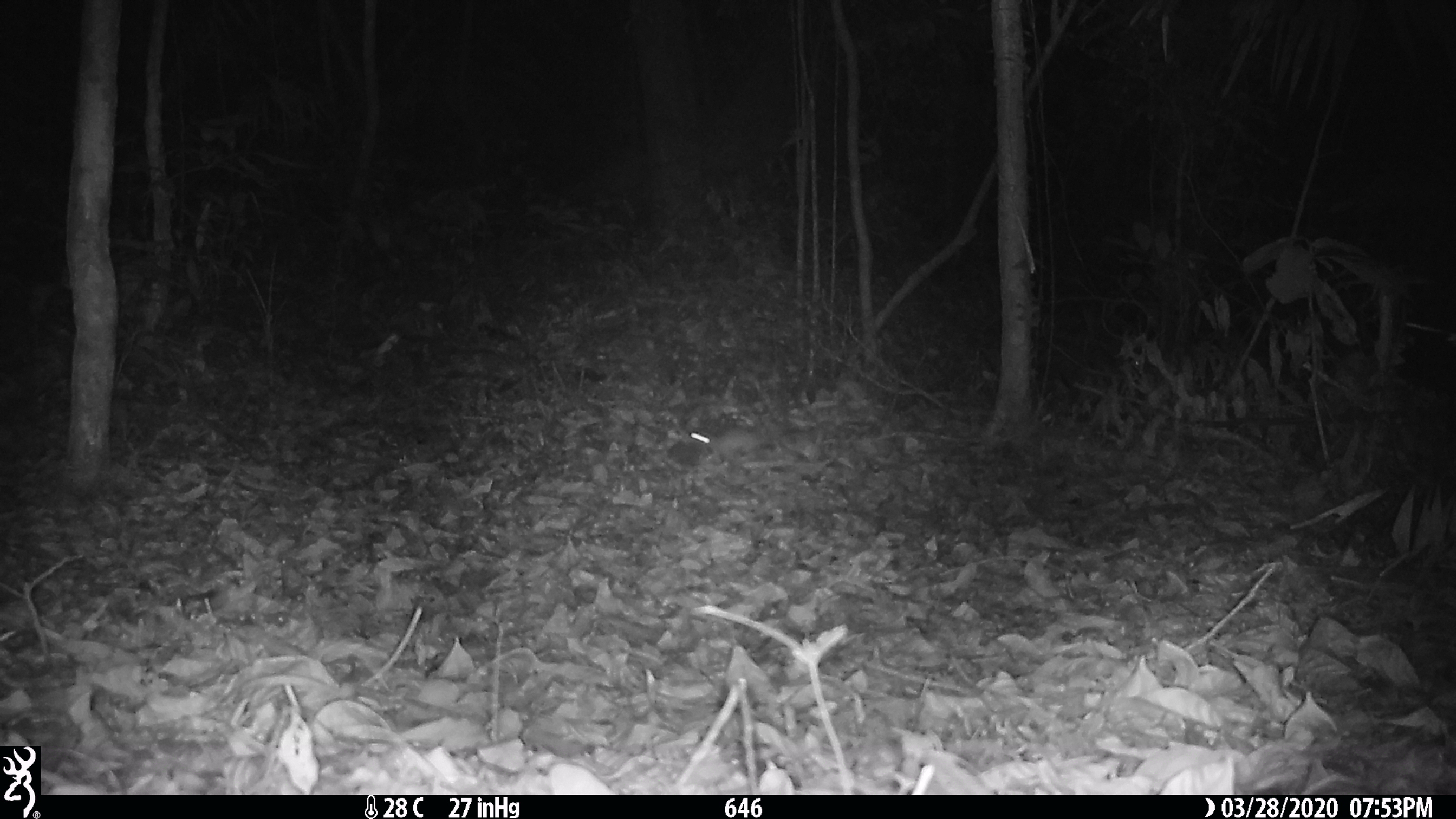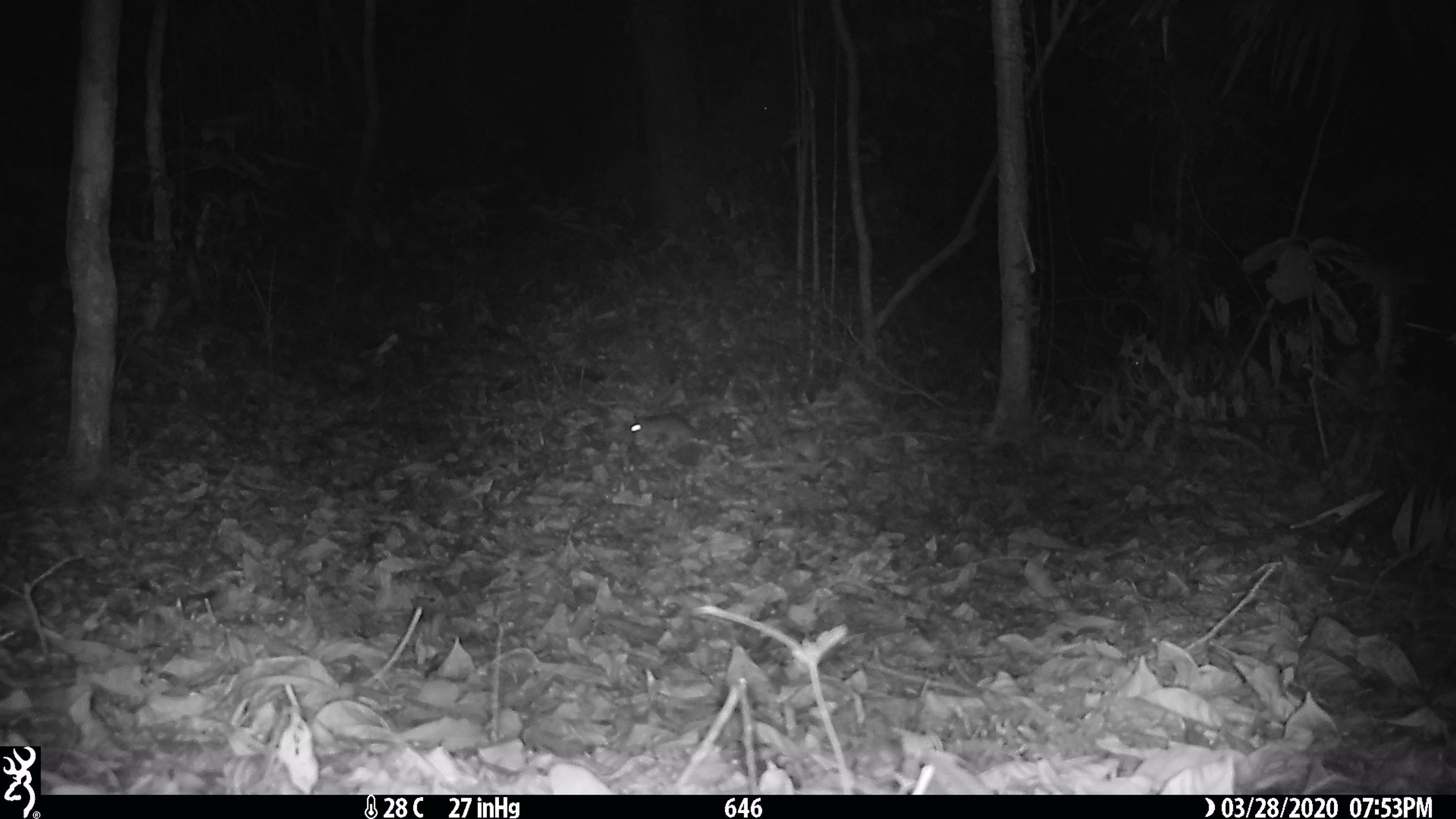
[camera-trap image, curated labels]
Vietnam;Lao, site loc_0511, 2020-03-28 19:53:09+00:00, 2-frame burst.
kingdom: Animalia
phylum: Chordata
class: Mammalia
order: Rodentia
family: Muridae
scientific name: Muridae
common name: old-world mice and rats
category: unidentified murid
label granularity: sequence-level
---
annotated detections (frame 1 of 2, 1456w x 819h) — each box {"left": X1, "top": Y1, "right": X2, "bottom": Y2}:
unidentified murid: {"left": 691, "top": 426, "right": 764, "bottom": 456}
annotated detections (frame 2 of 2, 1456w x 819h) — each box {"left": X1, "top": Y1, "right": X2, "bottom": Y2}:
unidentified murid: {"left": 630, "top": 411, "right": 698, "bottom": 452}